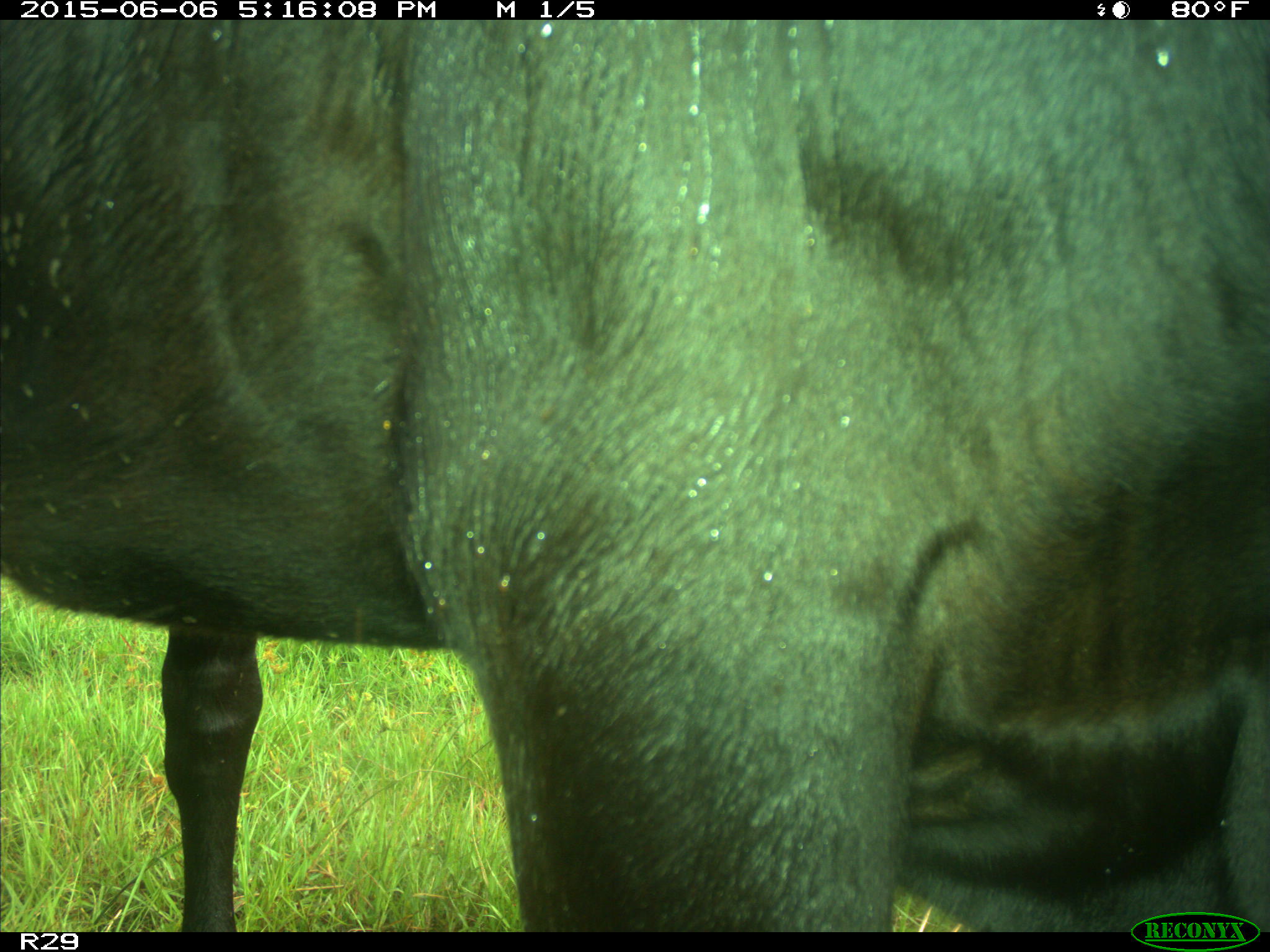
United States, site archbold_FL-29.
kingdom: Animalia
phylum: Chordata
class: Mammalia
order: Artiodactyla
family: Bovidae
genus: Bos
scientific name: Bos taurus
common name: domestic cow